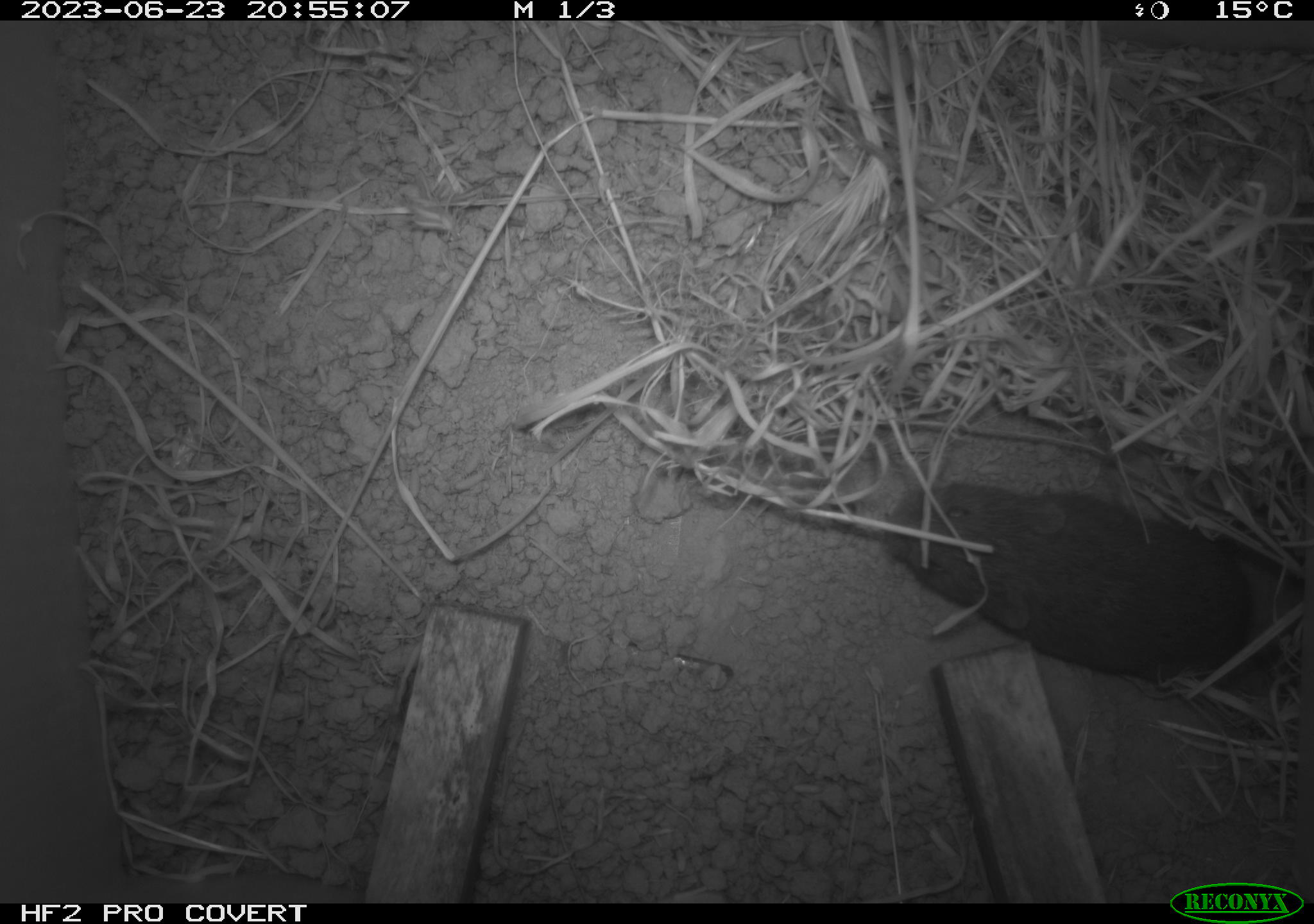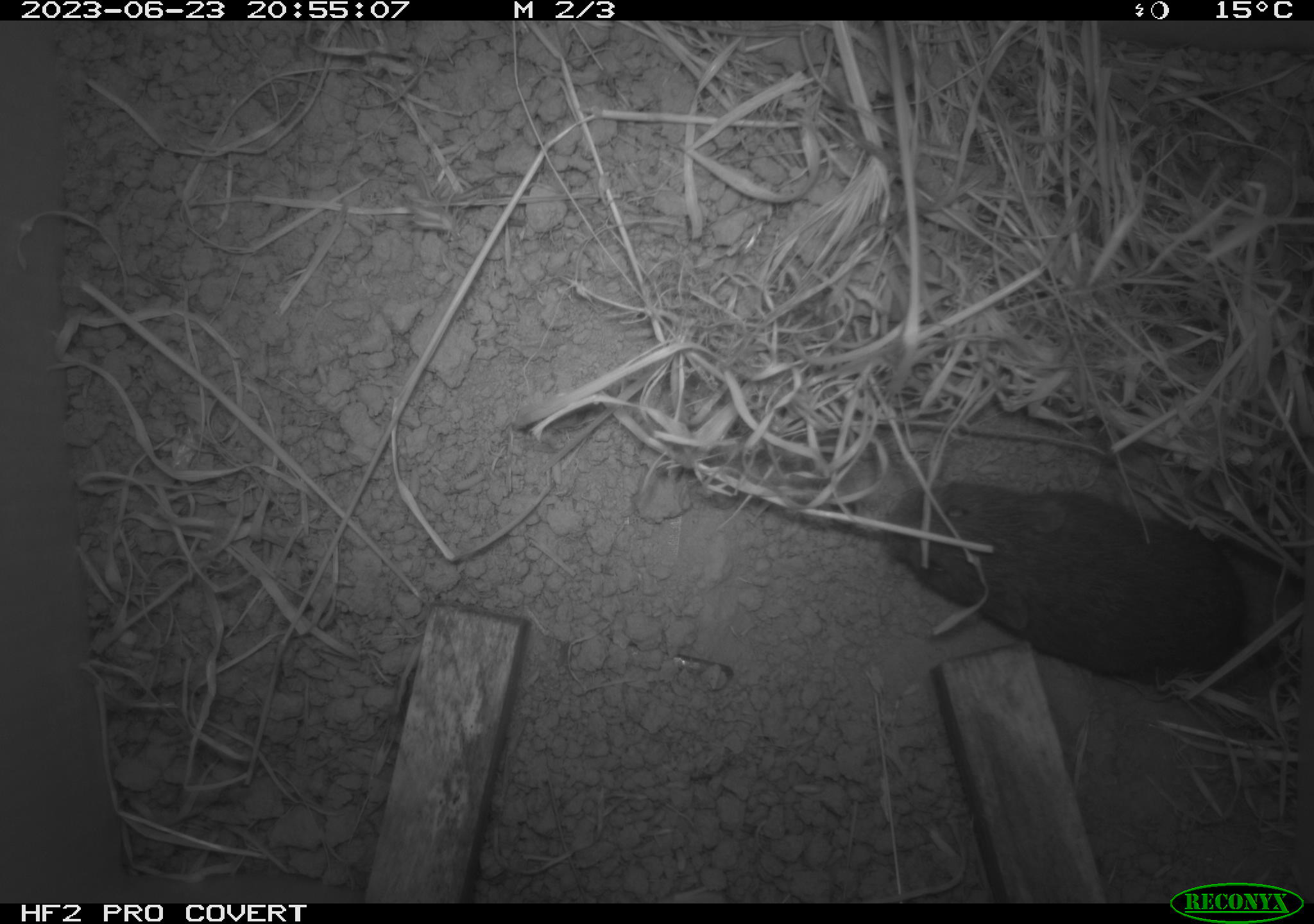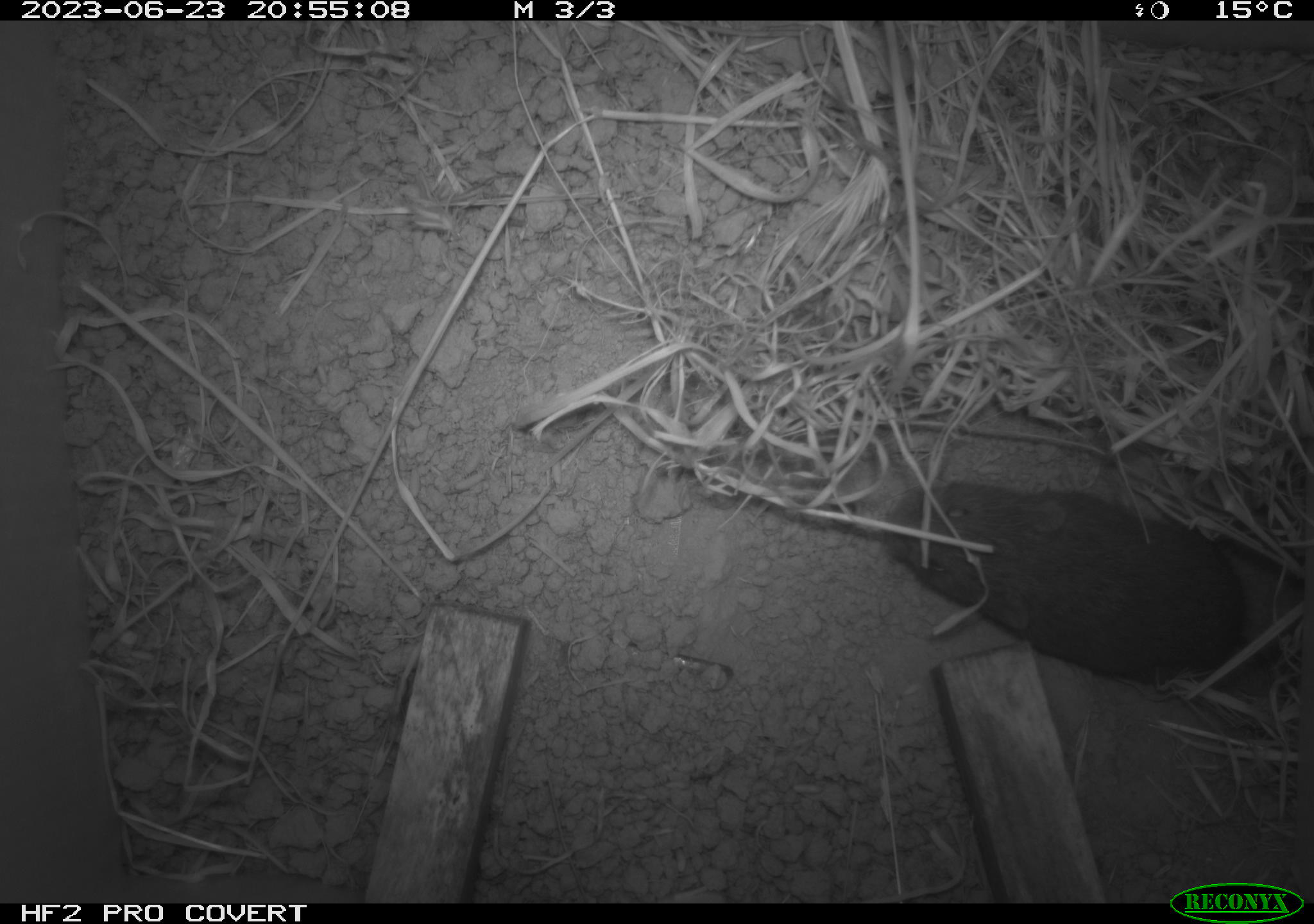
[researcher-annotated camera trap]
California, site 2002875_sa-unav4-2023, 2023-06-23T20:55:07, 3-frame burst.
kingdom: Animalia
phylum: Chordata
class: Mammalia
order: Rodentia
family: Cricetidae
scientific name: Arvicolinae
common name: voles, lemmings, and muskrats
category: arvicolinae subfamily